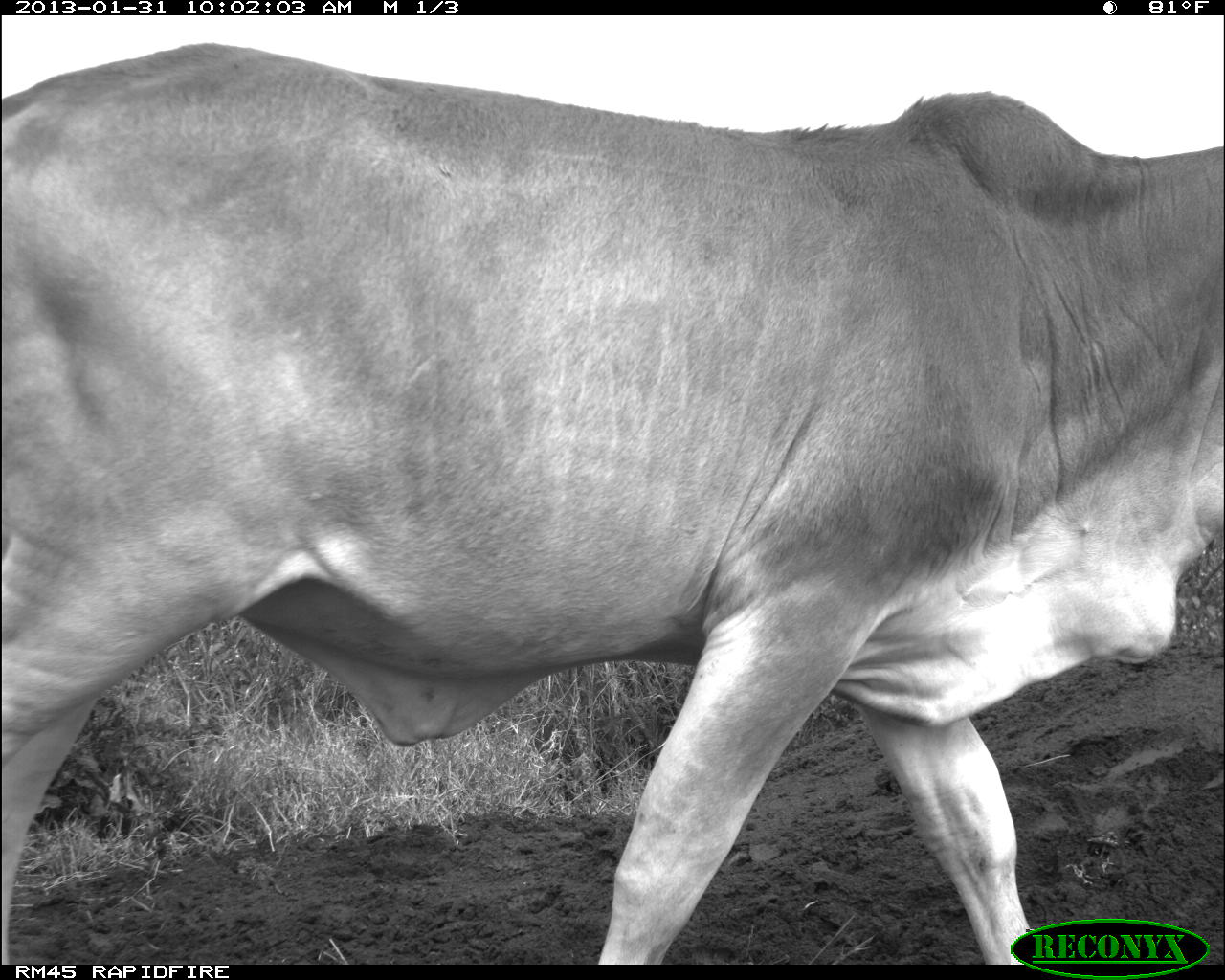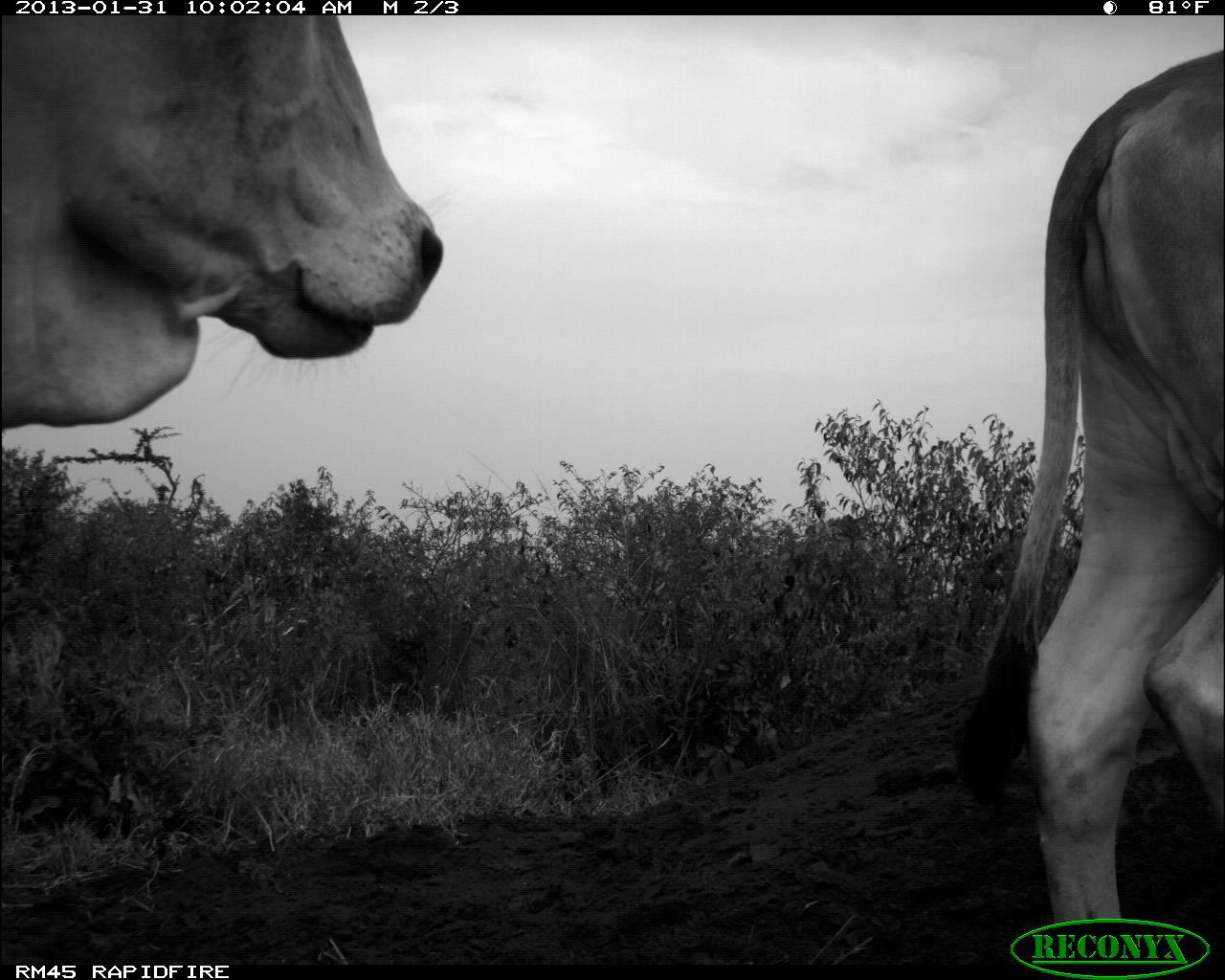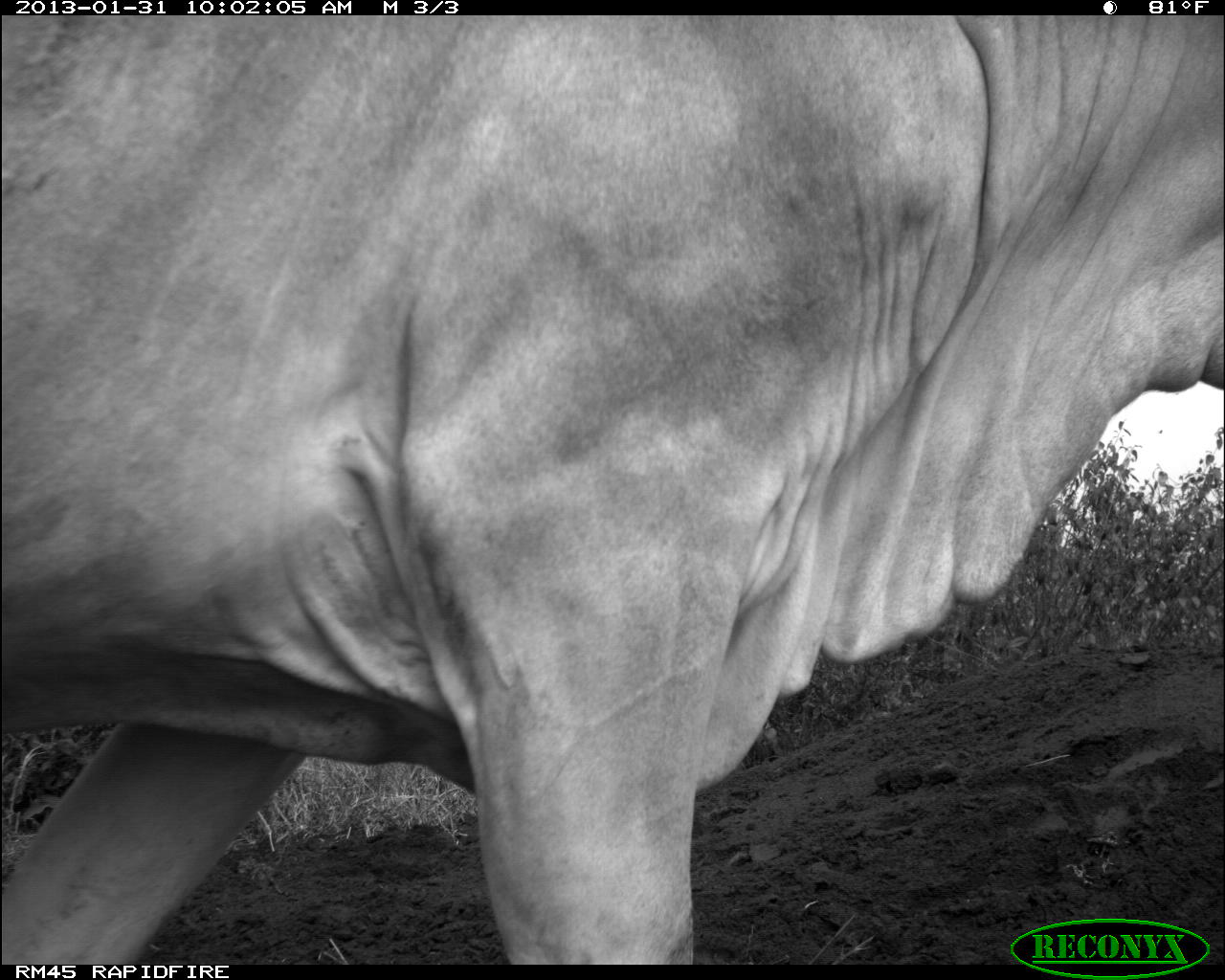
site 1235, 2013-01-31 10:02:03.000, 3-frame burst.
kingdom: Animalia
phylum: Chordata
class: Mammalia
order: Artiodactyla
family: Bovidae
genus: Bos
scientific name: Bos taurus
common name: domestic cattle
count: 1